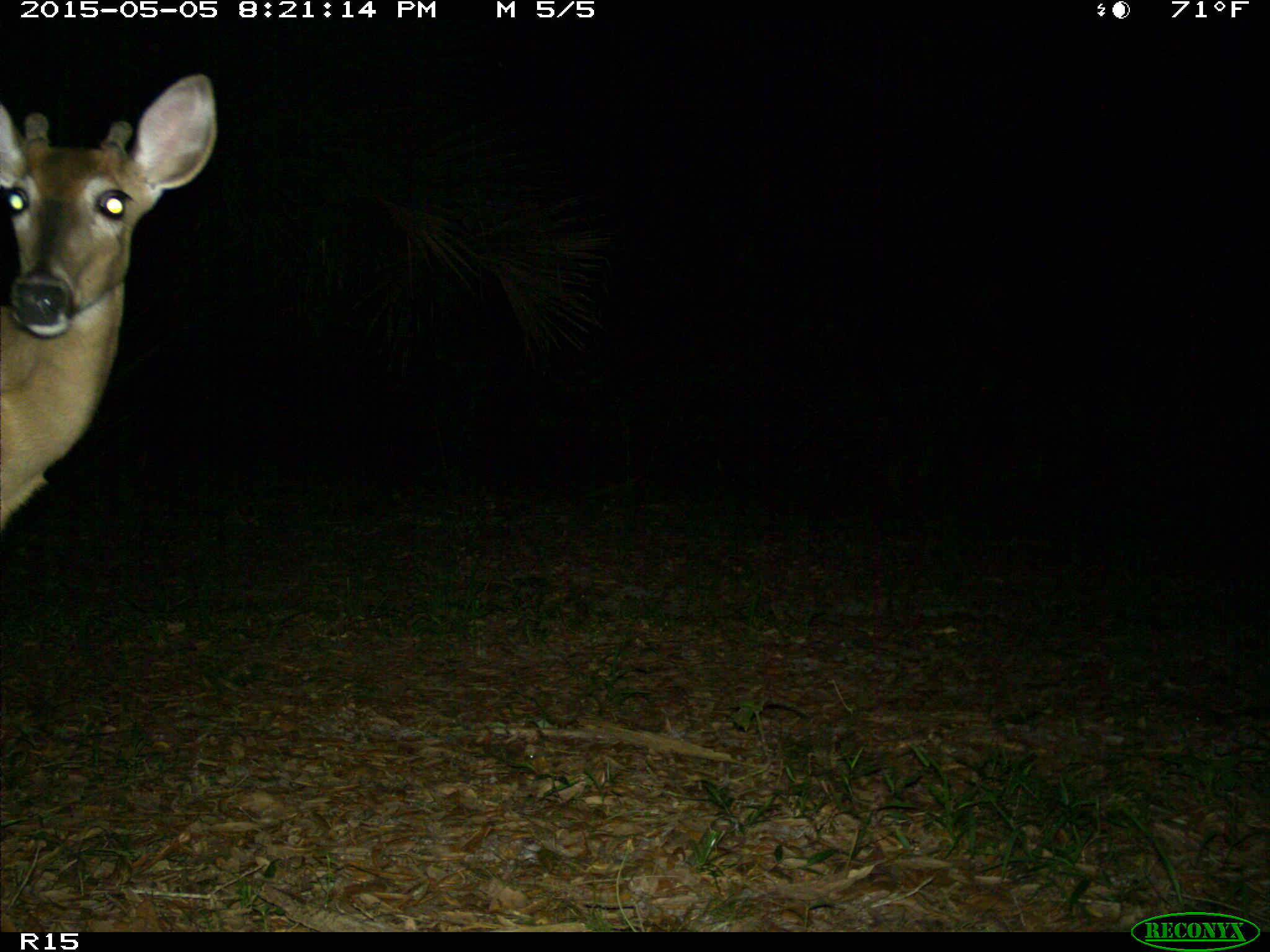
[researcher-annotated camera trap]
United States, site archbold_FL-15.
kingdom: Animalia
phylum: Chordata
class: Mammalia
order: Artiodactyla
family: Cervidae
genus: Odocoileus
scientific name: Odocoileus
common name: deer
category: unidentified deer